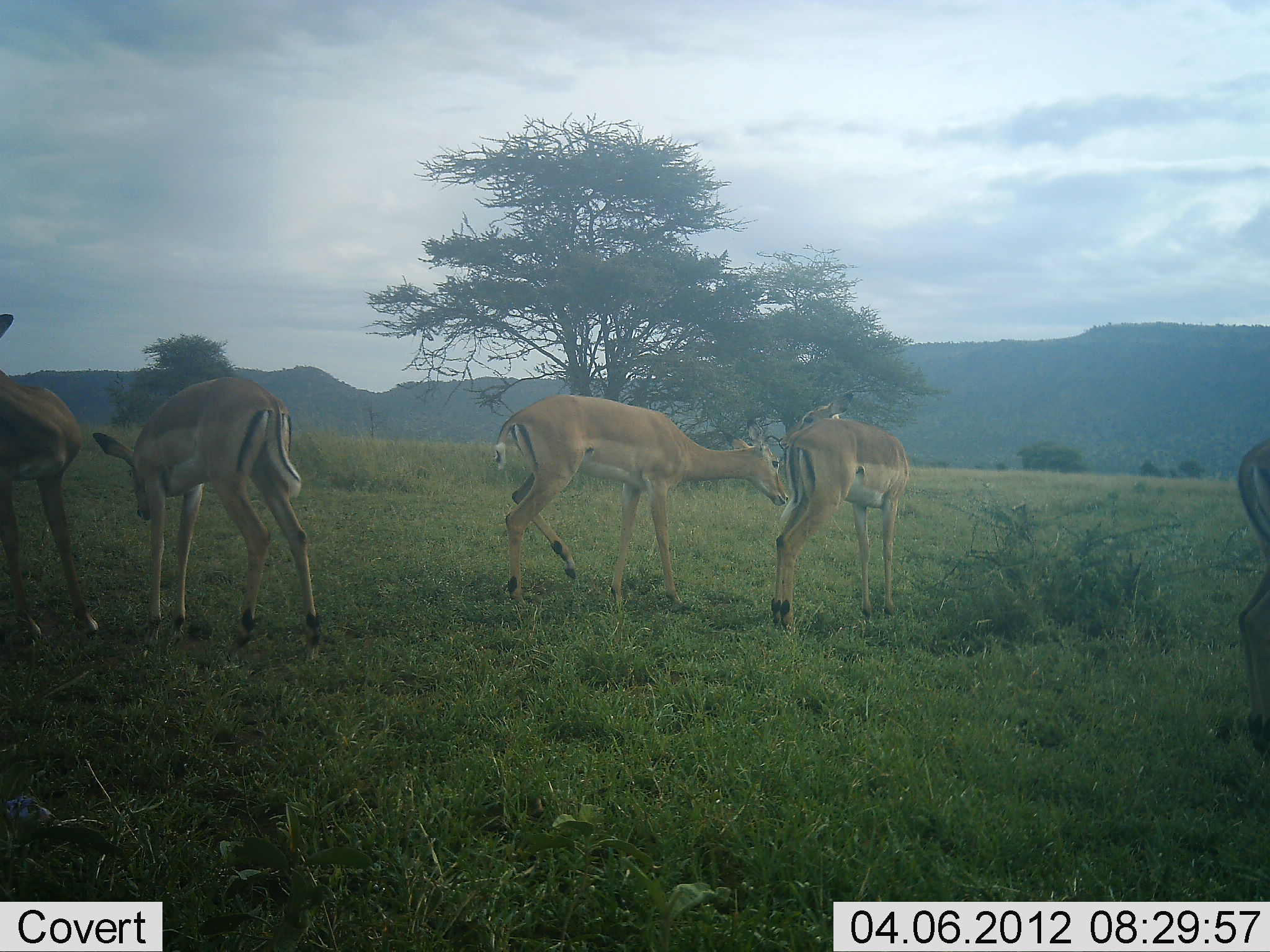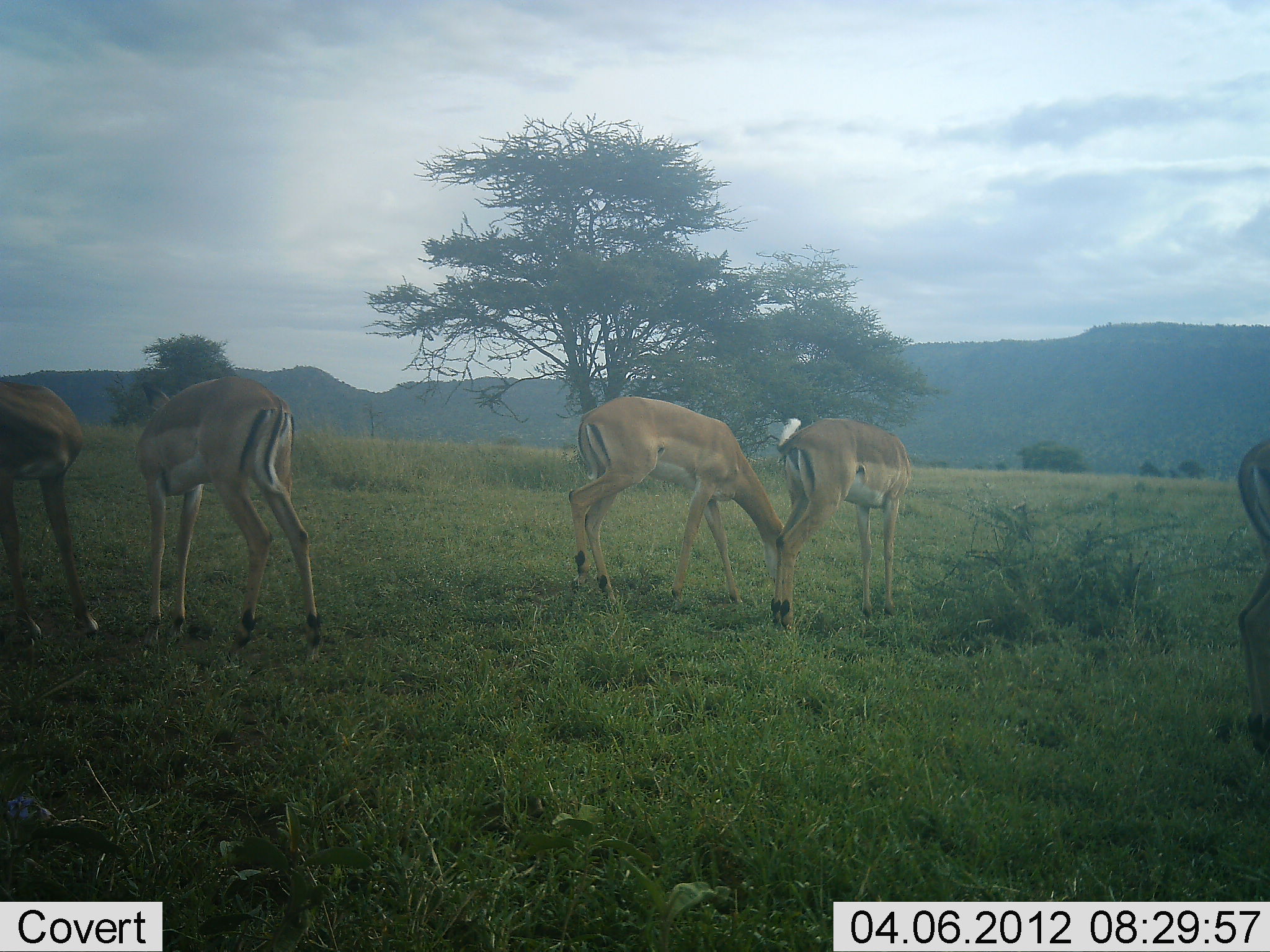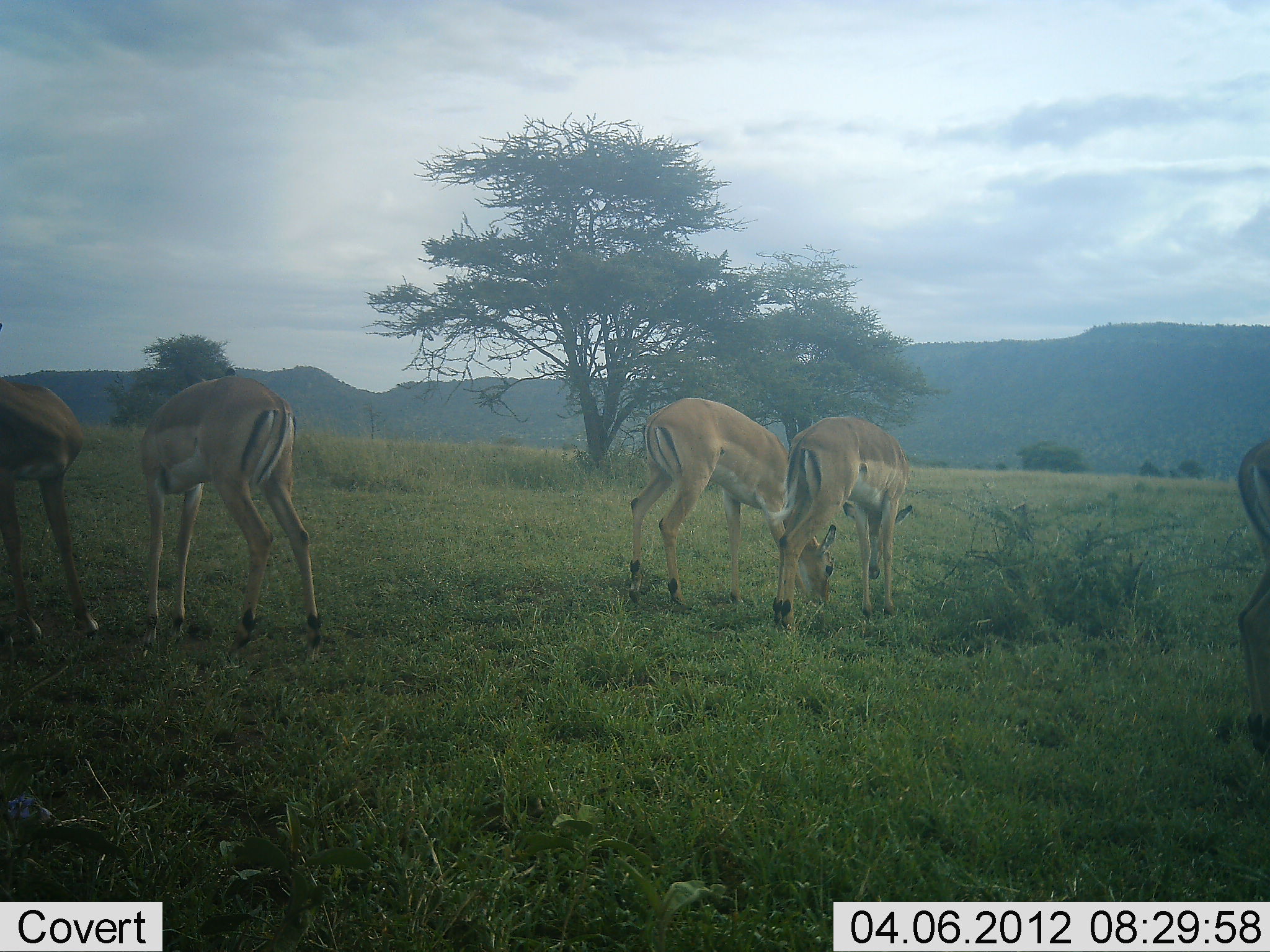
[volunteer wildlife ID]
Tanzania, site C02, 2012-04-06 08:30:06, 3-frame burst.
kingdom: Animalia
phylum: Chordata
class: Mammalia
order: Artiodactyla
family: Bovidae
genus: Aepyceros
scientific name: Aepyceros melampus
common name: impala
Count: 5.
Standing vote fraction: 91%.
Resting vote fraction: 0%.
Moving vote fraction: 18%.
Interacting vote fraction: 9%.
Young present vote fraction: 0%.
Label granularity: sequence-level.